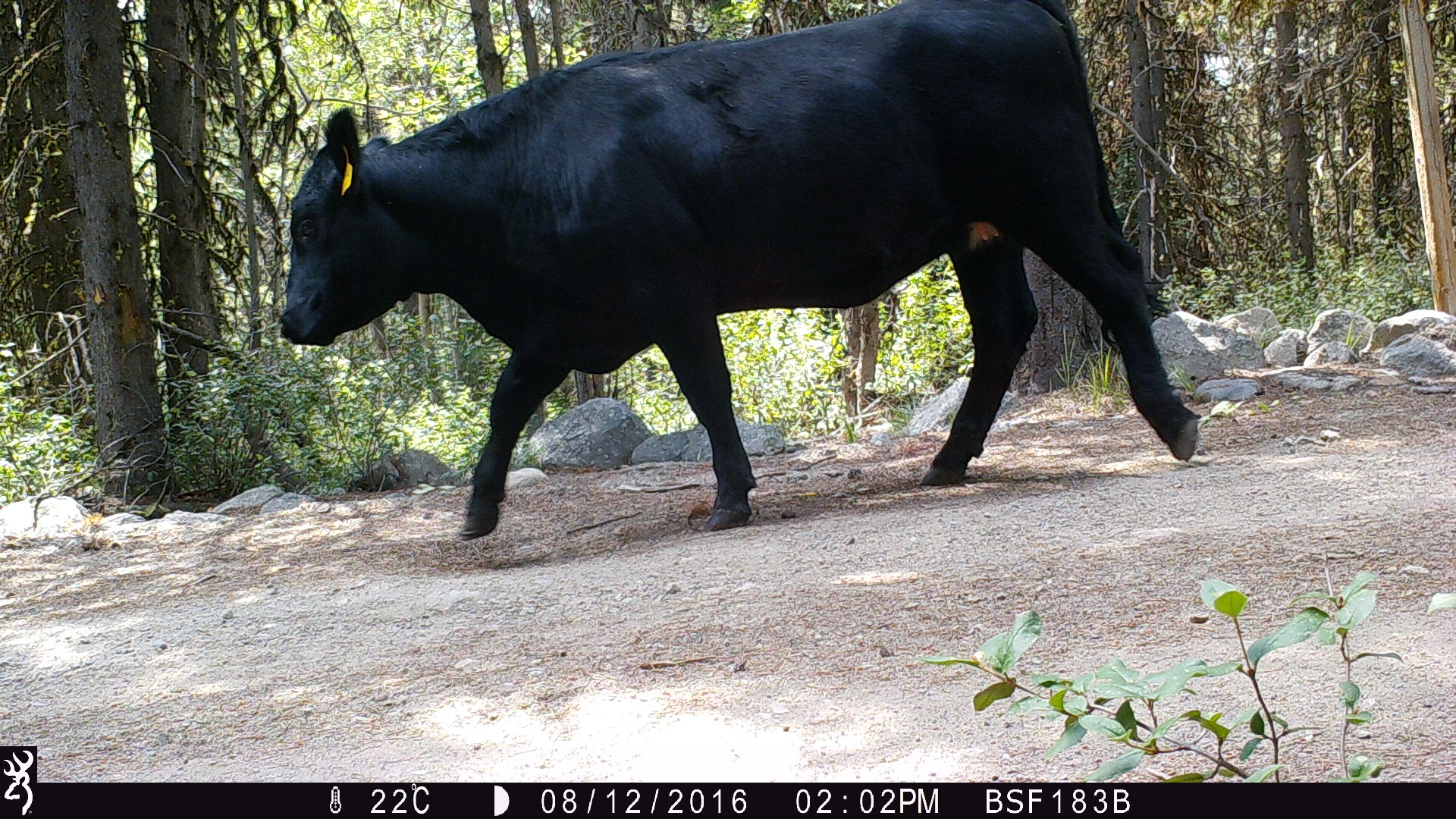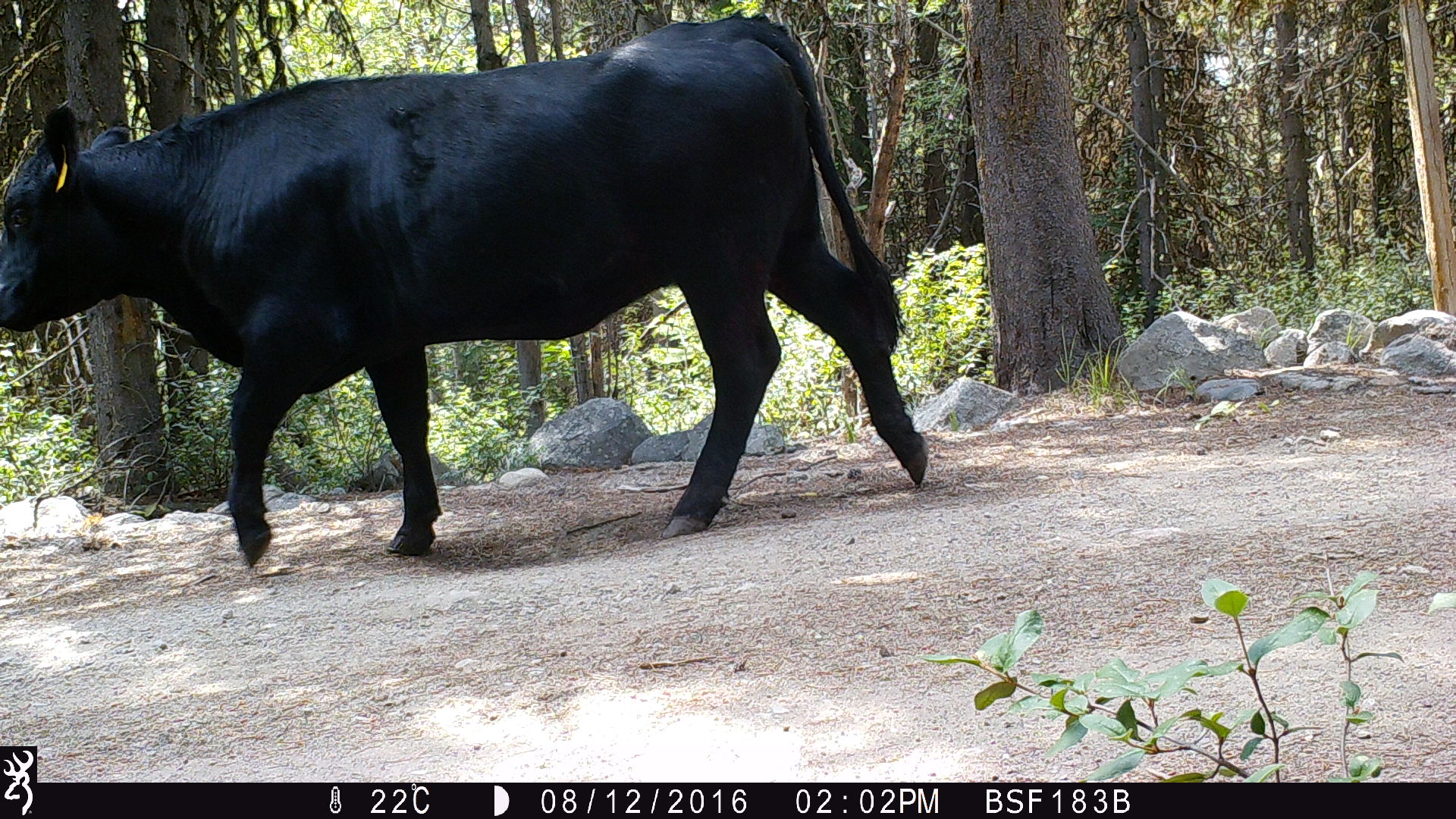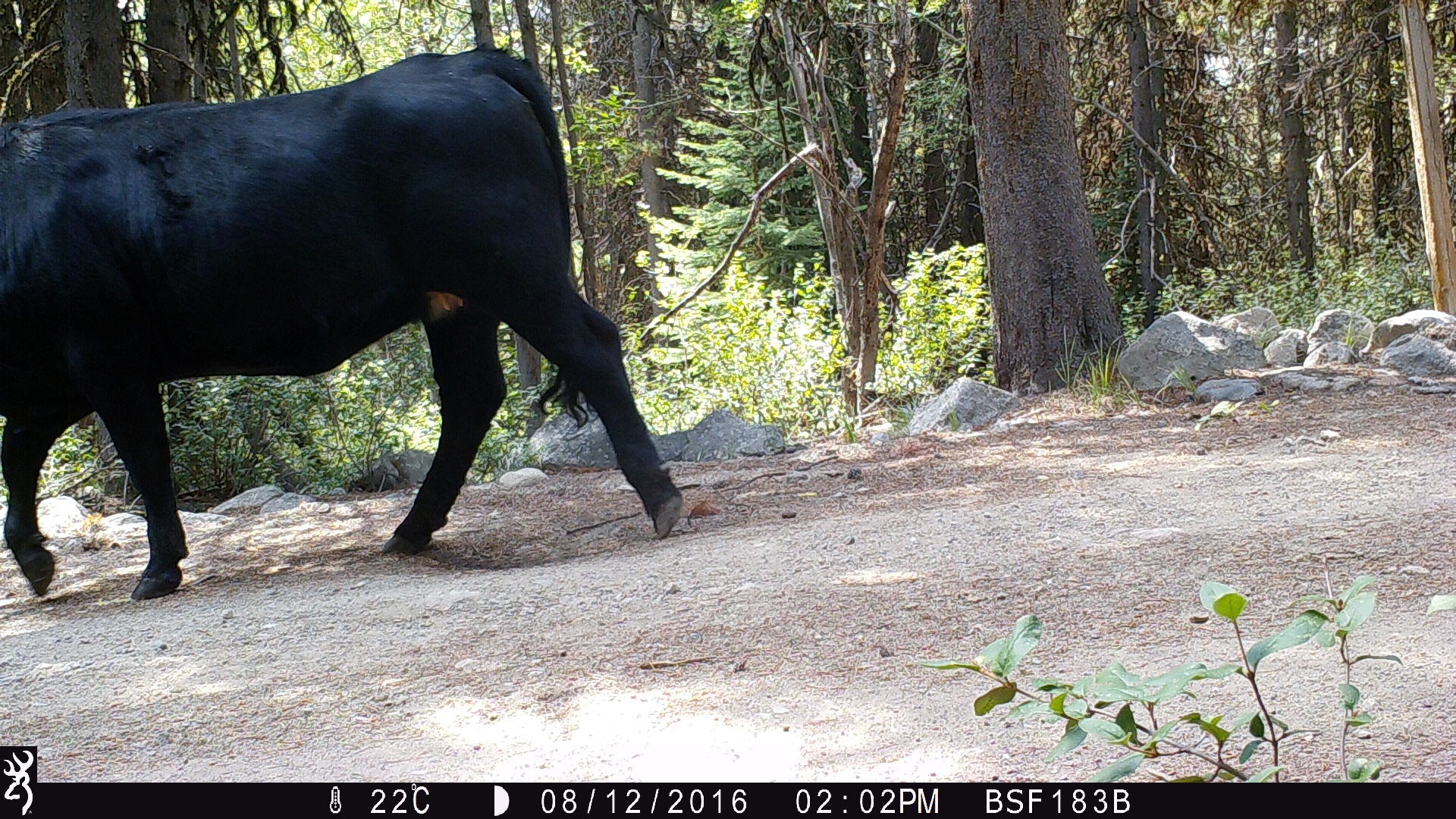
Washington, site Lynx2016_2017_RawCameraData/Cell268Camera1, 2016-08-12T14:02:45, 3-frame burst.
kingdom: Animalia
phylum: Chordata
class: Mammalia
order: Artiodactyla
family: Bovidae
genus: Bos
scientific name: Bos taurus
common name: domestic cattle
Domestic cattle (Bos taurus). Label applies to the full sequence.